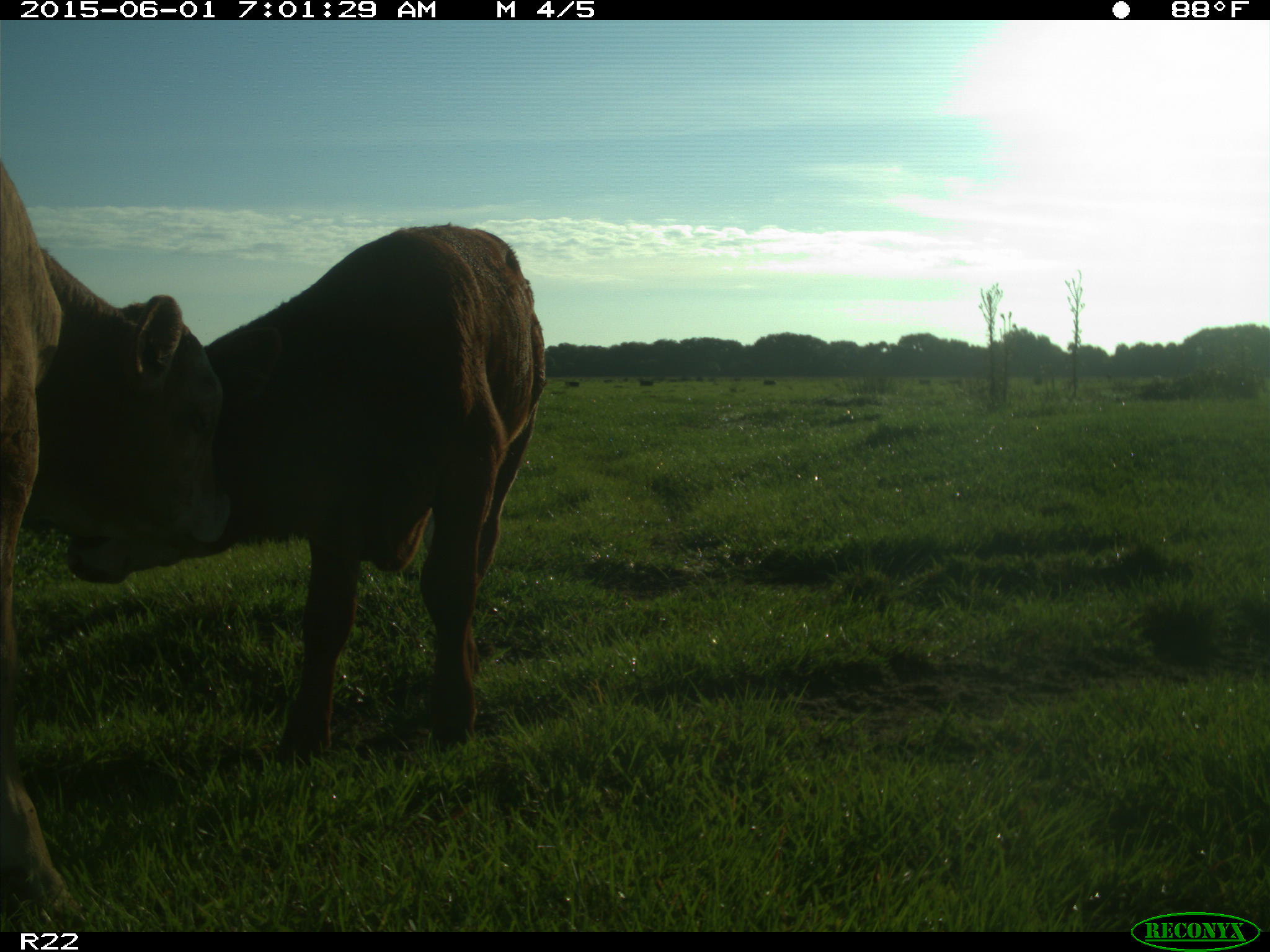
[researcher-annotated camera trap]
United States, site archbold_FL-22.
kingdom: Animalia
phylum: Chordata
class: Mammalia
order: Artiodactyla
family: Bovidae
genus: Bos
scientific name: Bos taurus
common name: domestic cow